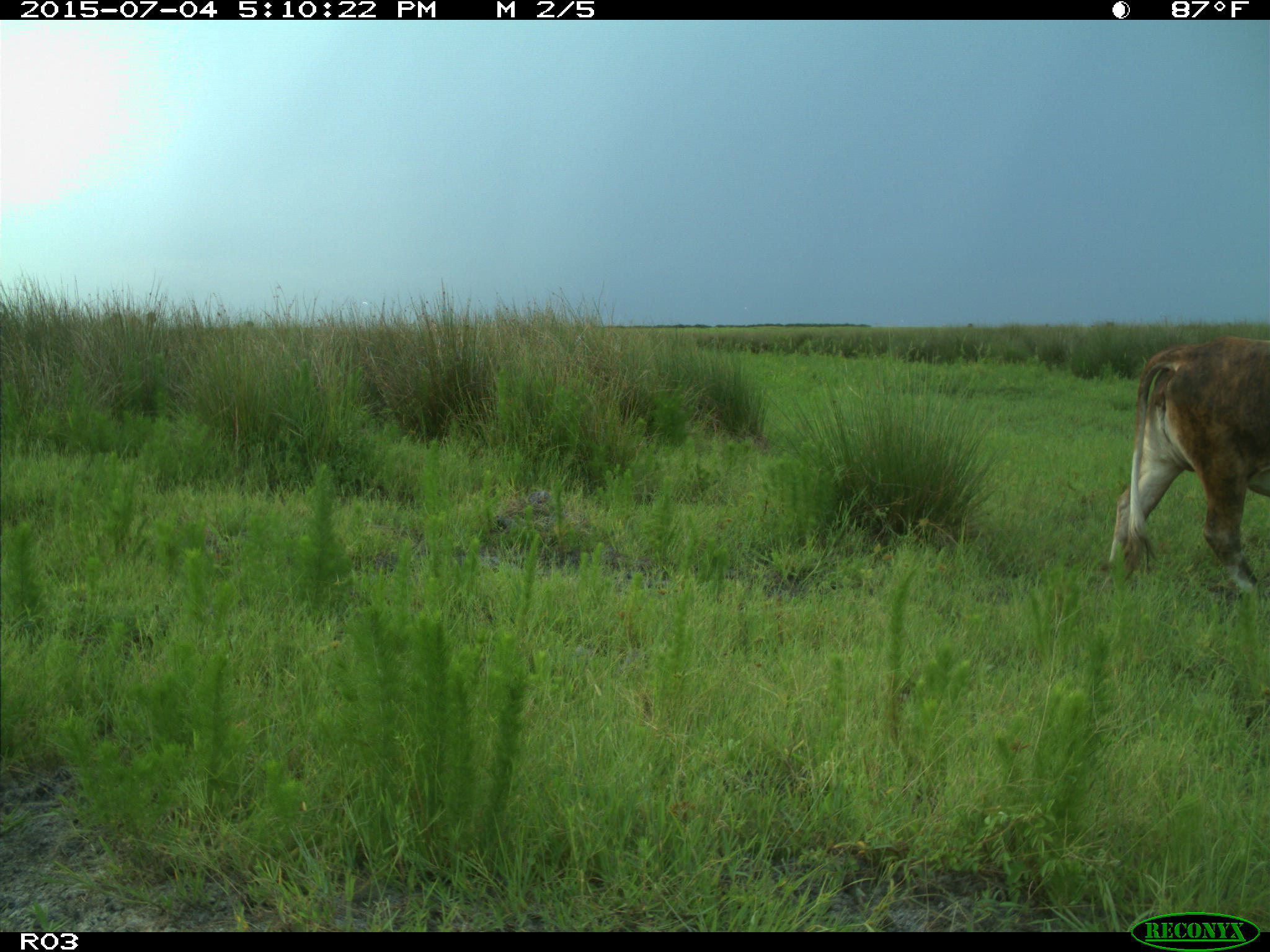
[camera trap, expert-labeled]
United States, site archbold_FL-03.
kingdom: Animalia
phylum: Chordata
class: Mammalia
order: Artiodactyla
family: Bovidae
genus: Bos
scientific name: Bos taurus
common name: domestic cow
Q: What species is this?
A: Bos taurus (domestic cow).